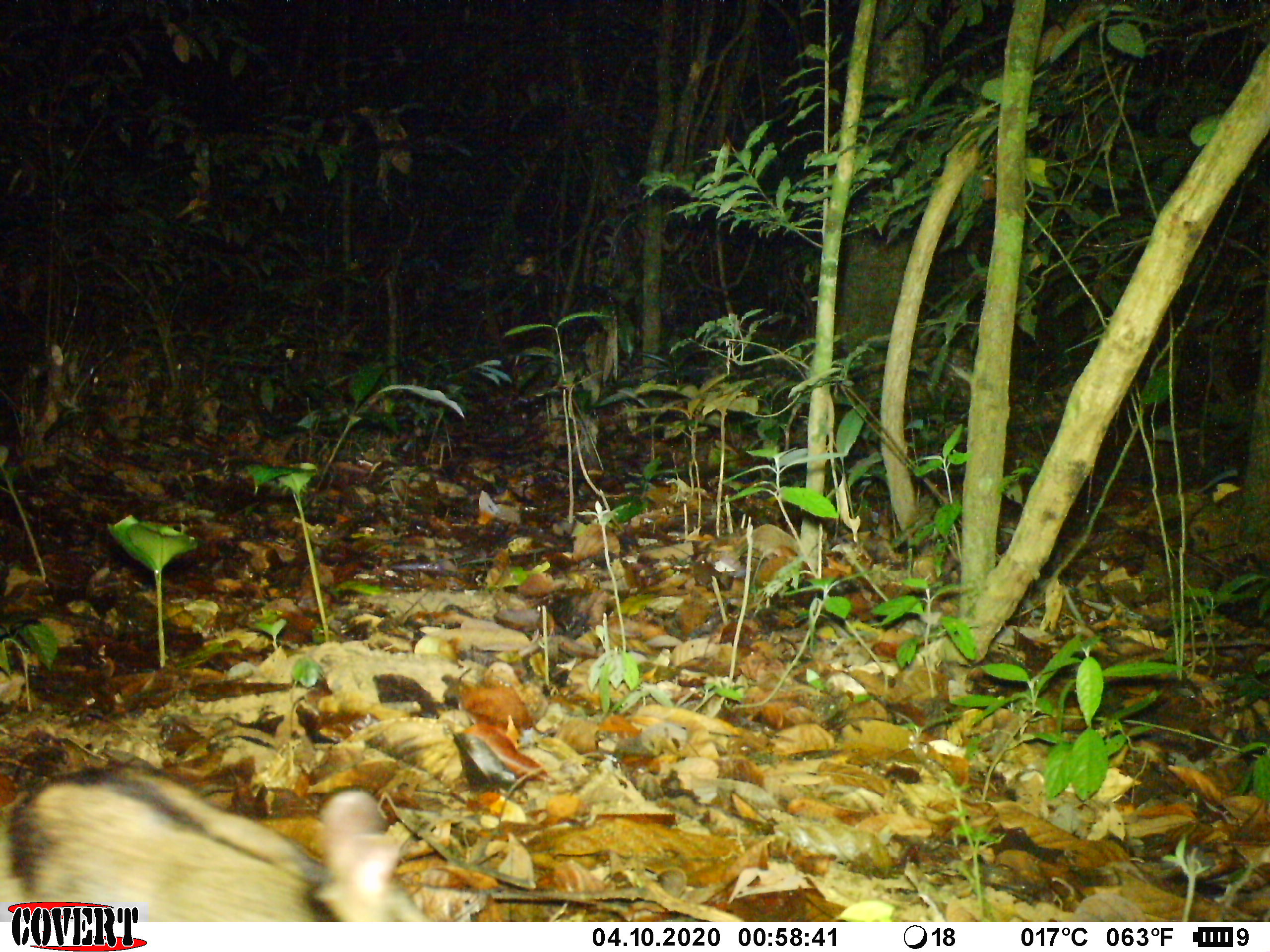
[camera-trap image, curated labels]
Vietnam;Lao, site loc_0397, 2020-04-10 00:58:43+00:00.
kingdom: Animalia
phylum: Chordata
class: Mammalia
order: Lagomorpha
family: Leporidae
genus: Nesolagus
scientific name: Nesolagus timminsi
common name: annamite striped rabbit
Annamite striped rabbit (Nesolagus timminsi). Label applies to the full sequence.